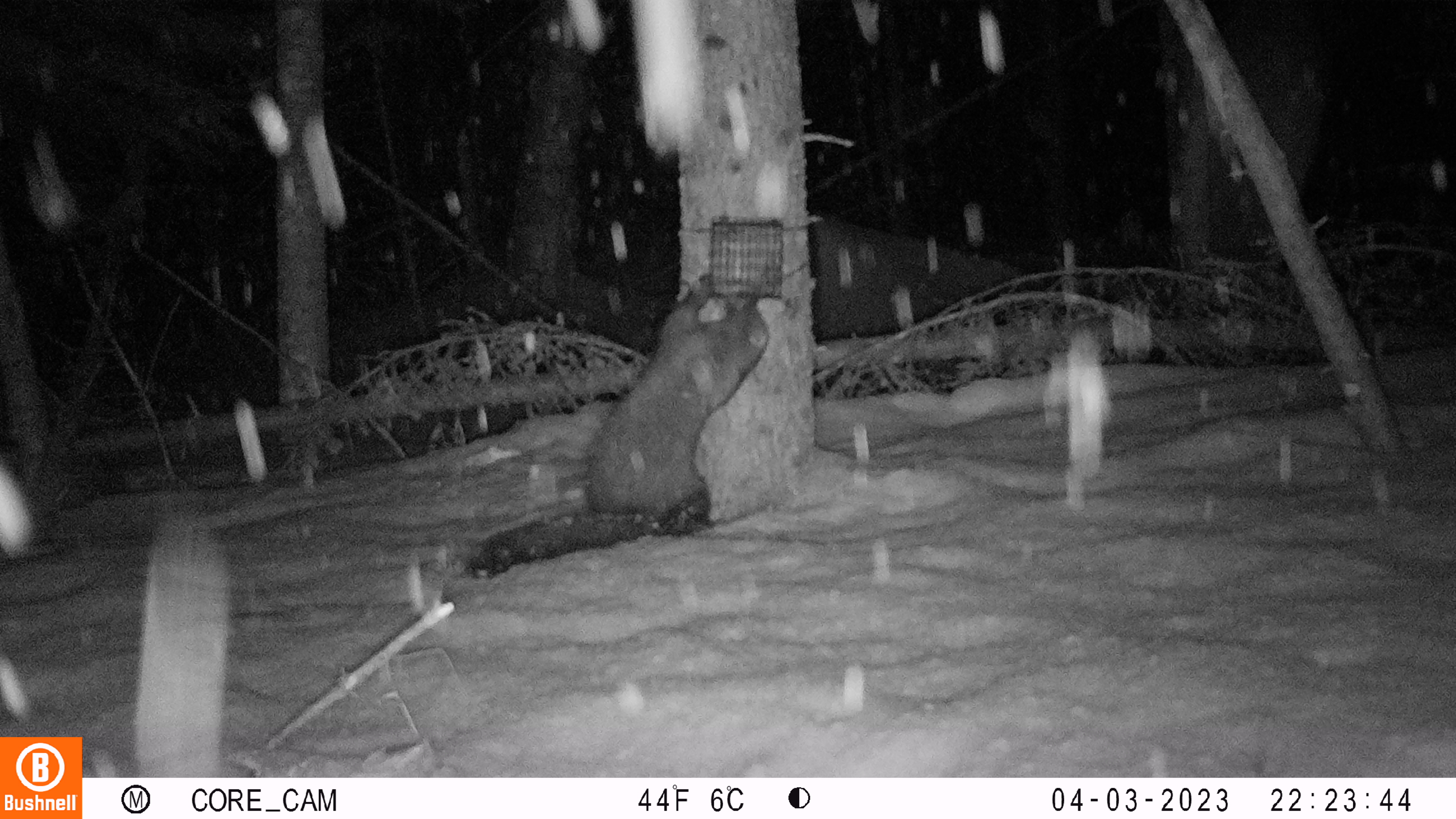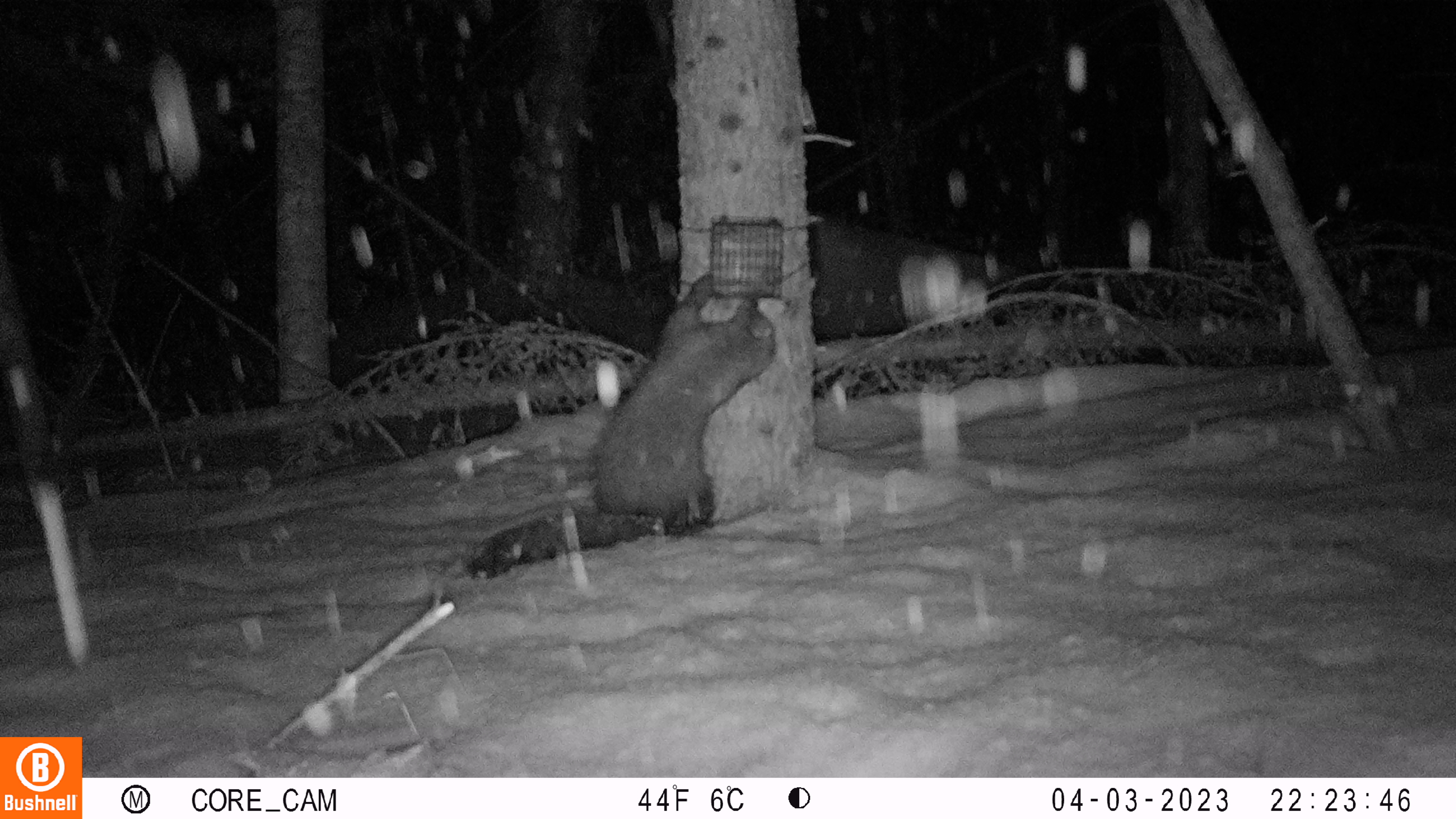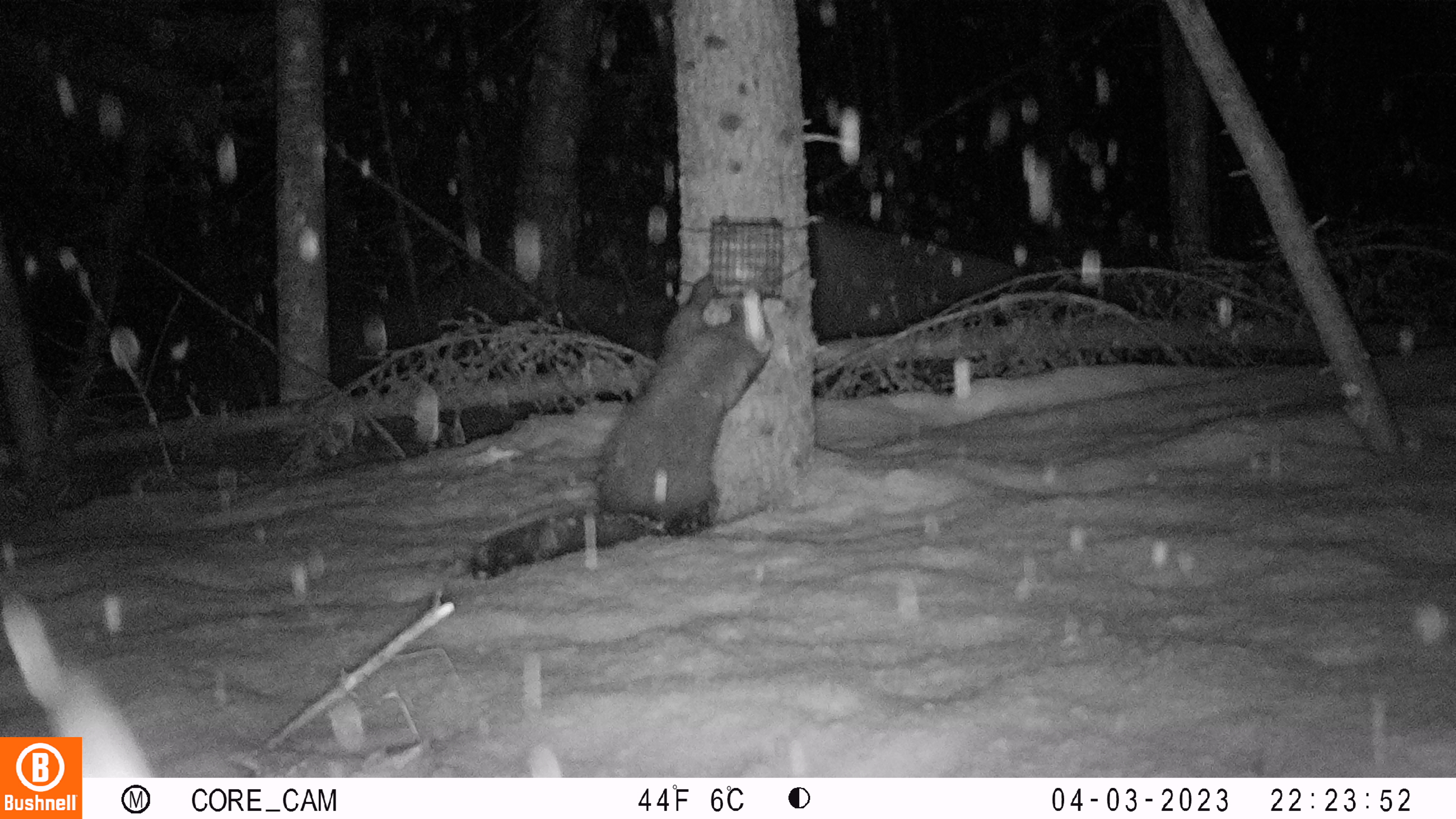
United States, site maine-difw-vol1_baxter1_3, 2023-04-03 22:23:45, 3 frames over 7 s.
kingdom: Animalia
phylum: Chordata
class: Mammalia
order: Carnivora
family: Mustelidae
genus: Pekania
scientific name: Pekania pennanti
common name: fisher